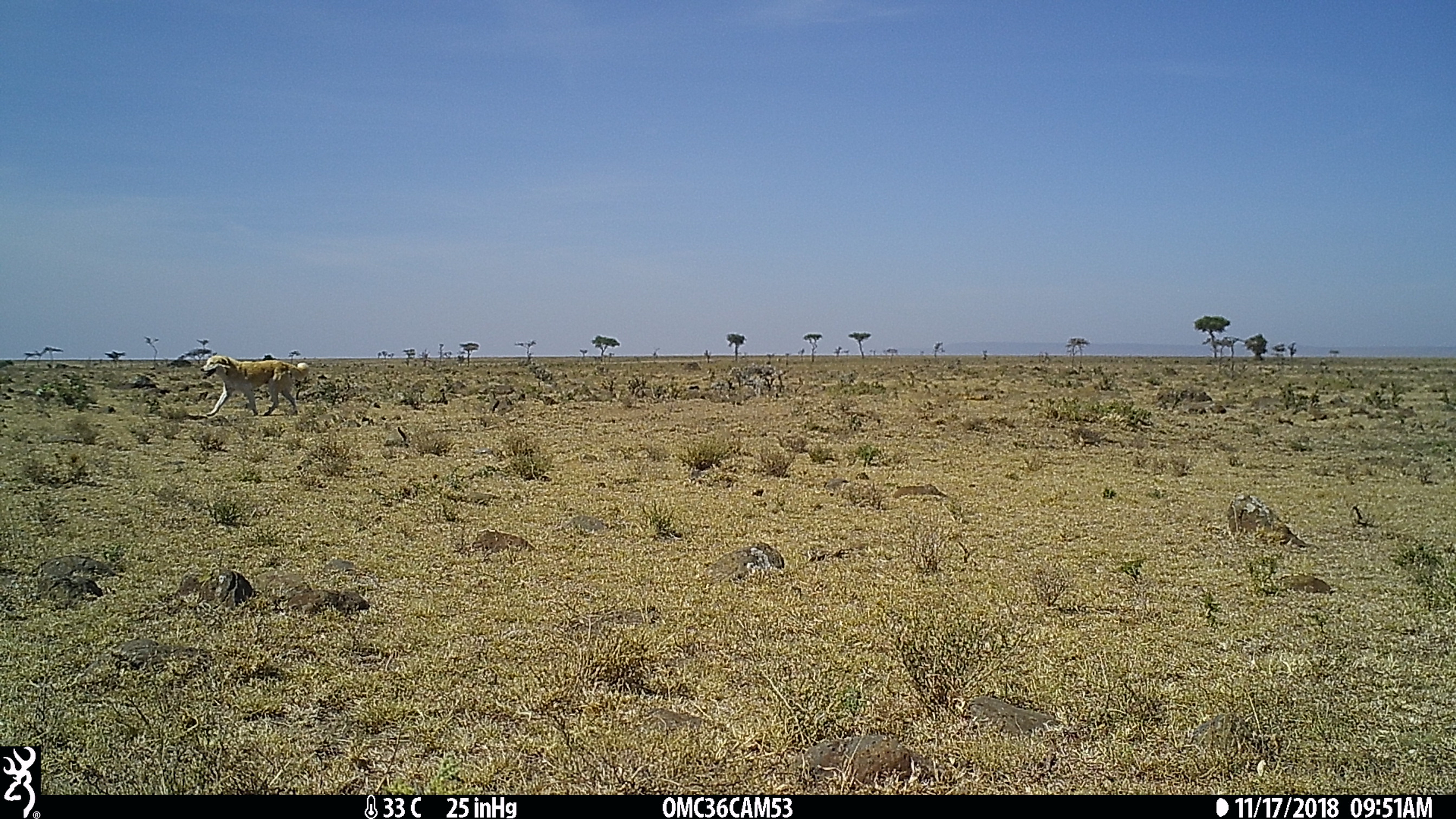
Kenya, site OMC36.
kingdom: Animalia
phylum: Chordata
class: Mammalia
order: Carnivora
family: Canidae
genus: Canis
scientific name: Canis familiaris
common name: domestic dog